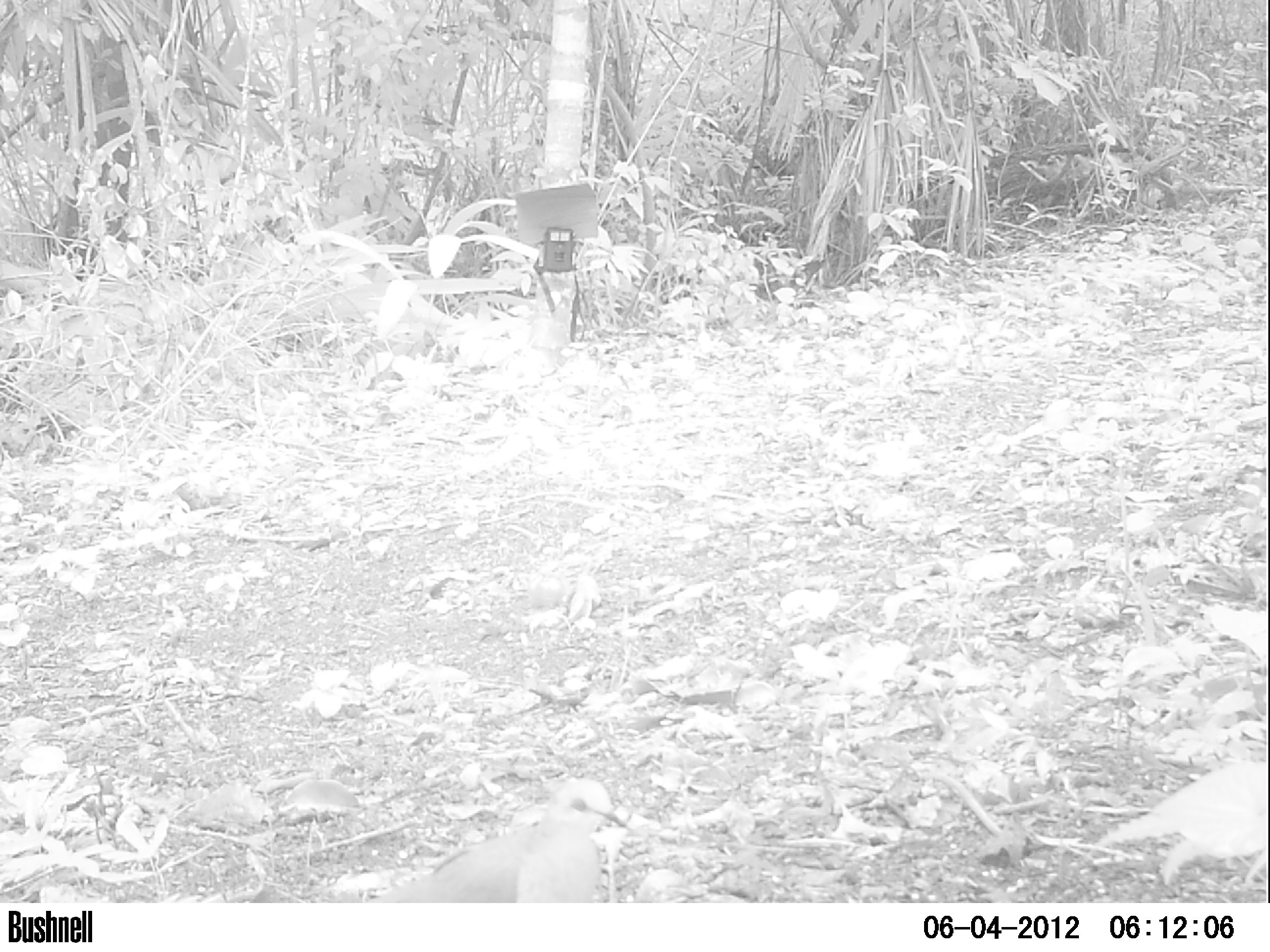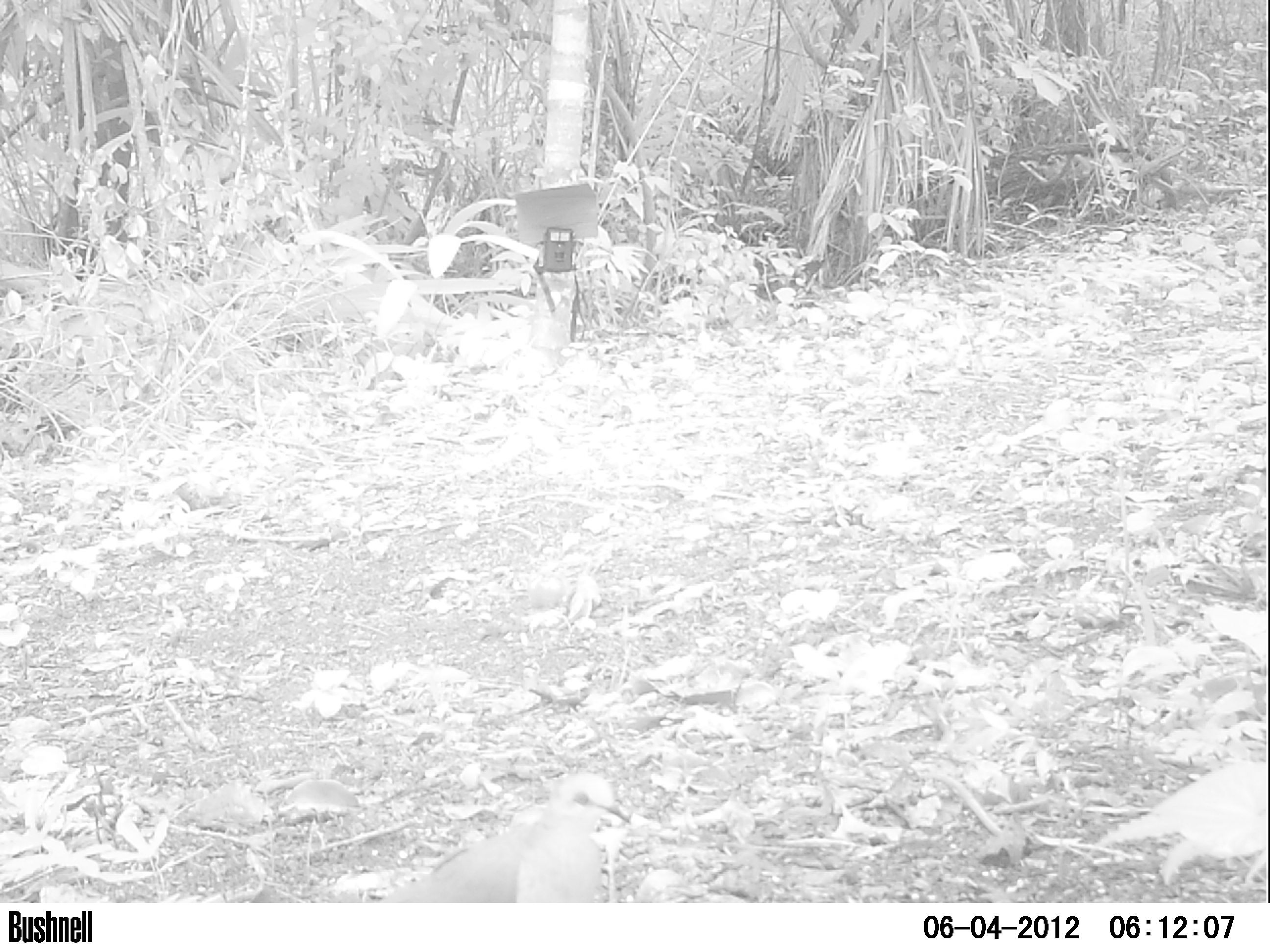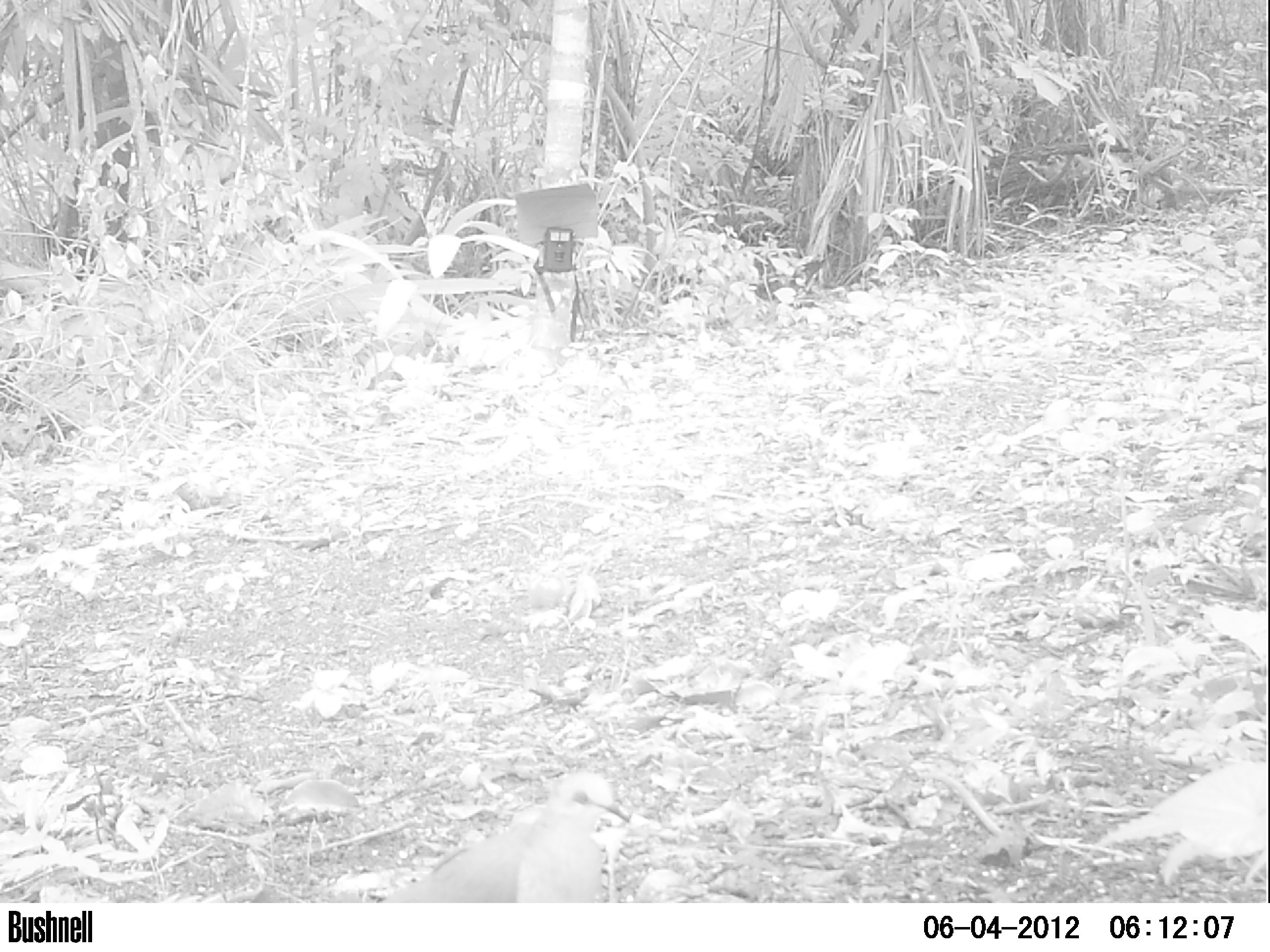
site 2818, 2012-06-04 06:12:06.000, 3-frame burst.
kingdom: Animalia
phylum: Chordata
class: Aves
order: Columbiformes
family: Columbidae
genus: Leptotila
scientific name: Leptotila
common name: leptotila doves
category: leptotila sp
Leptotila sp (leptotila doves) (Leptotila), count 1, age adult.